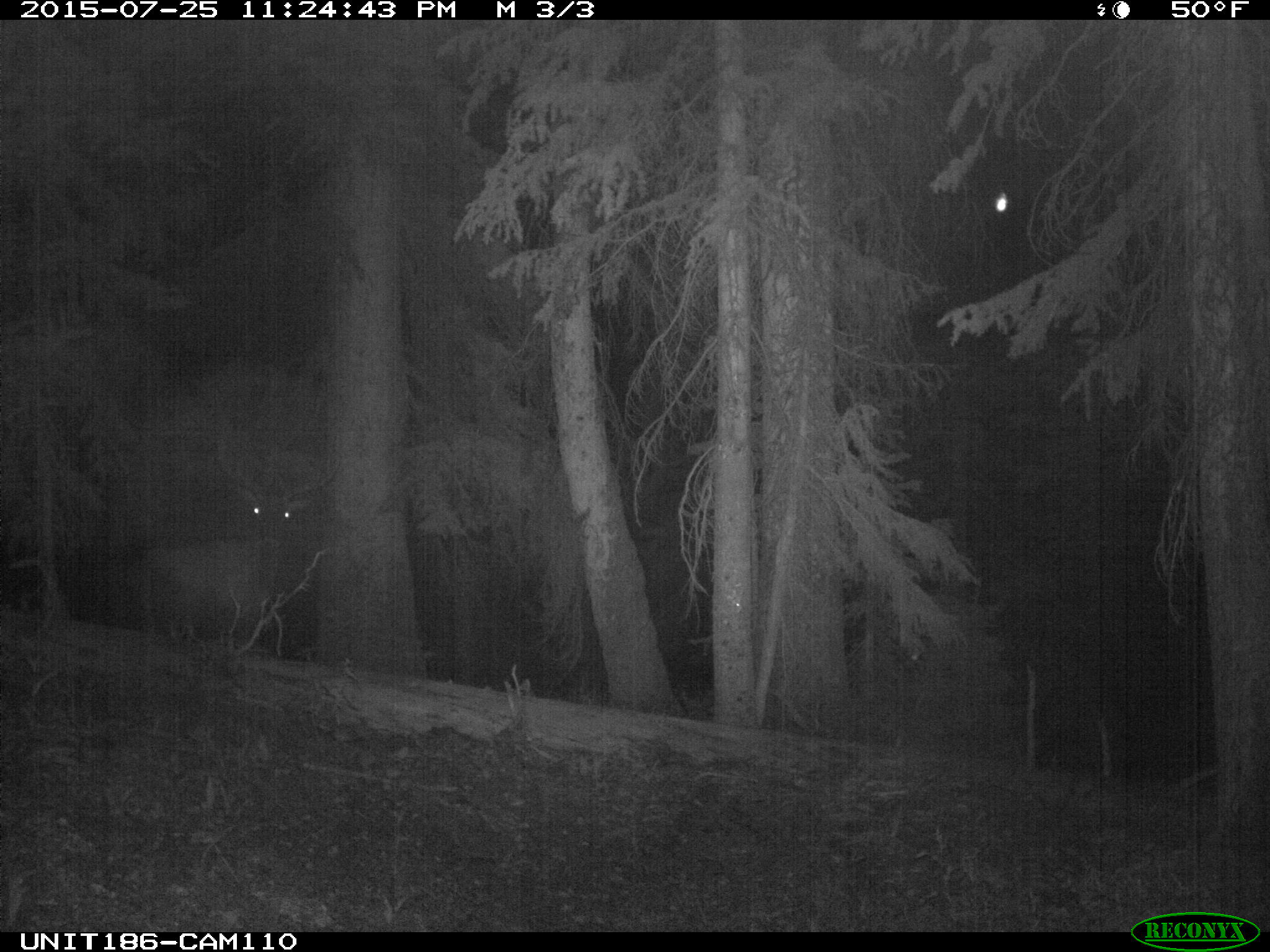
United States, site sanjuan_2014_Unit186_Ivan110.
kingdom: Animalia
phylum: Chordata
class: Mammalia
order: Artiodactyla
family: Cervidae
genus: Cervus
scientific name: Cervus elaphus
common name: red deer